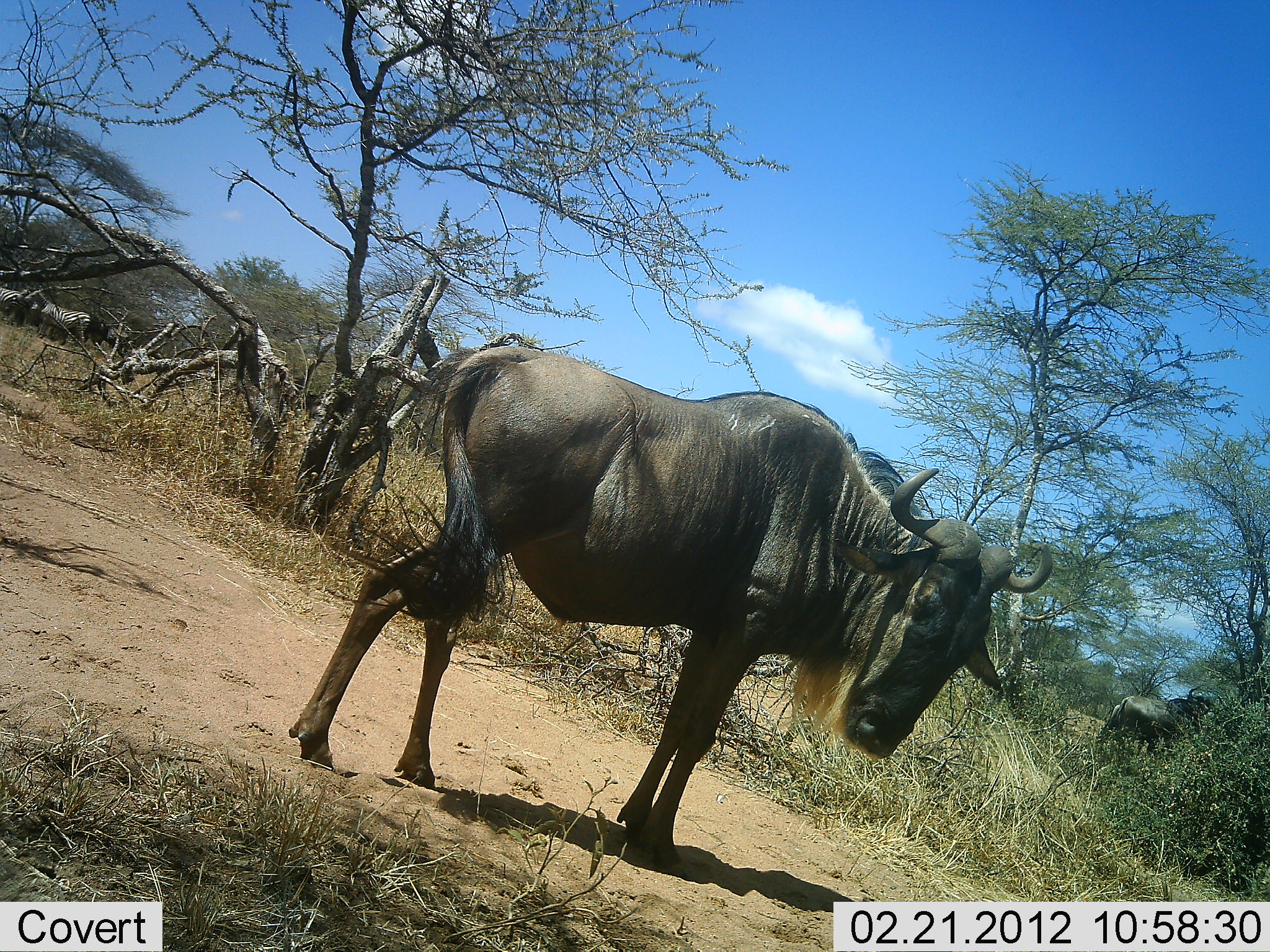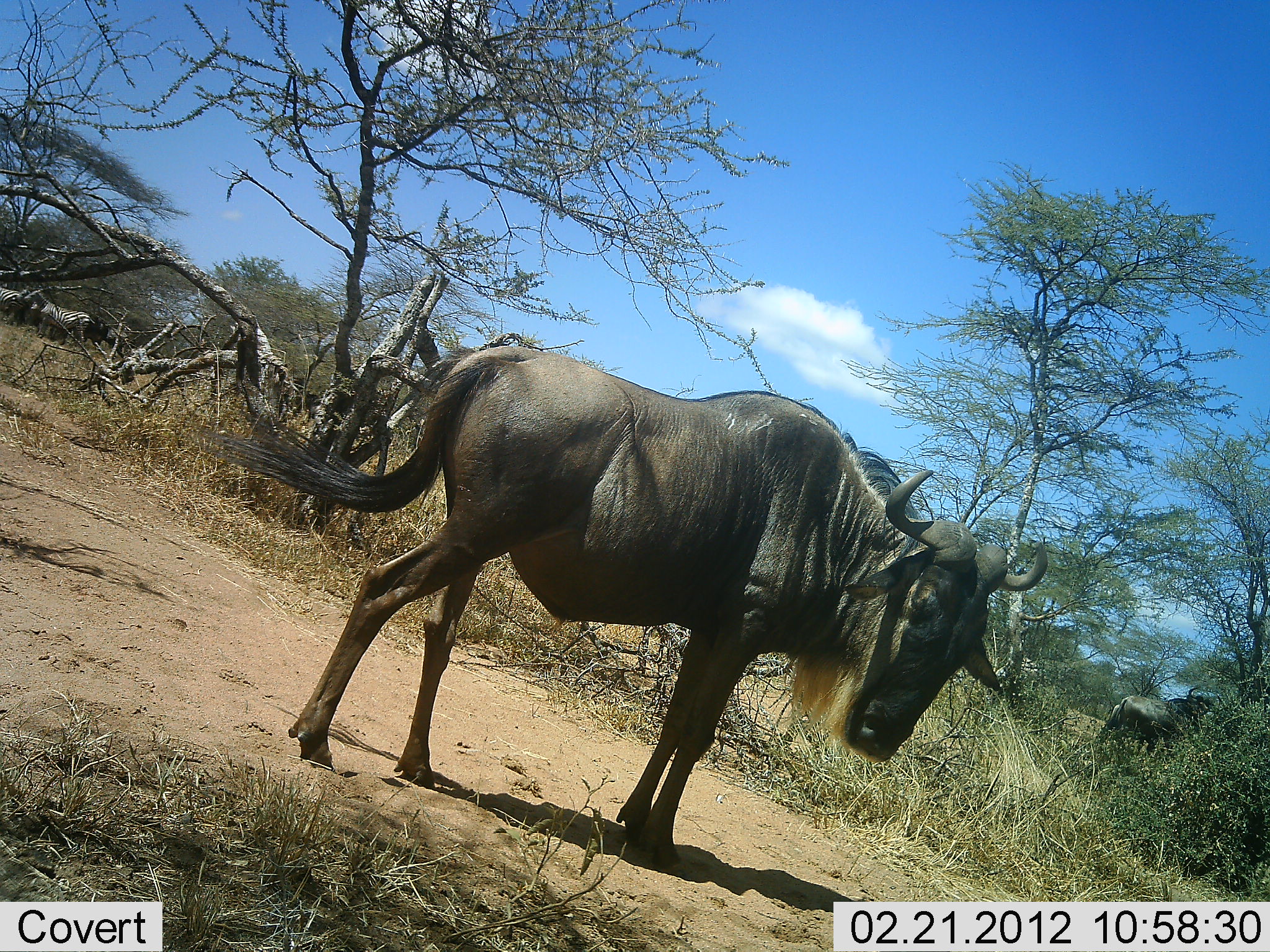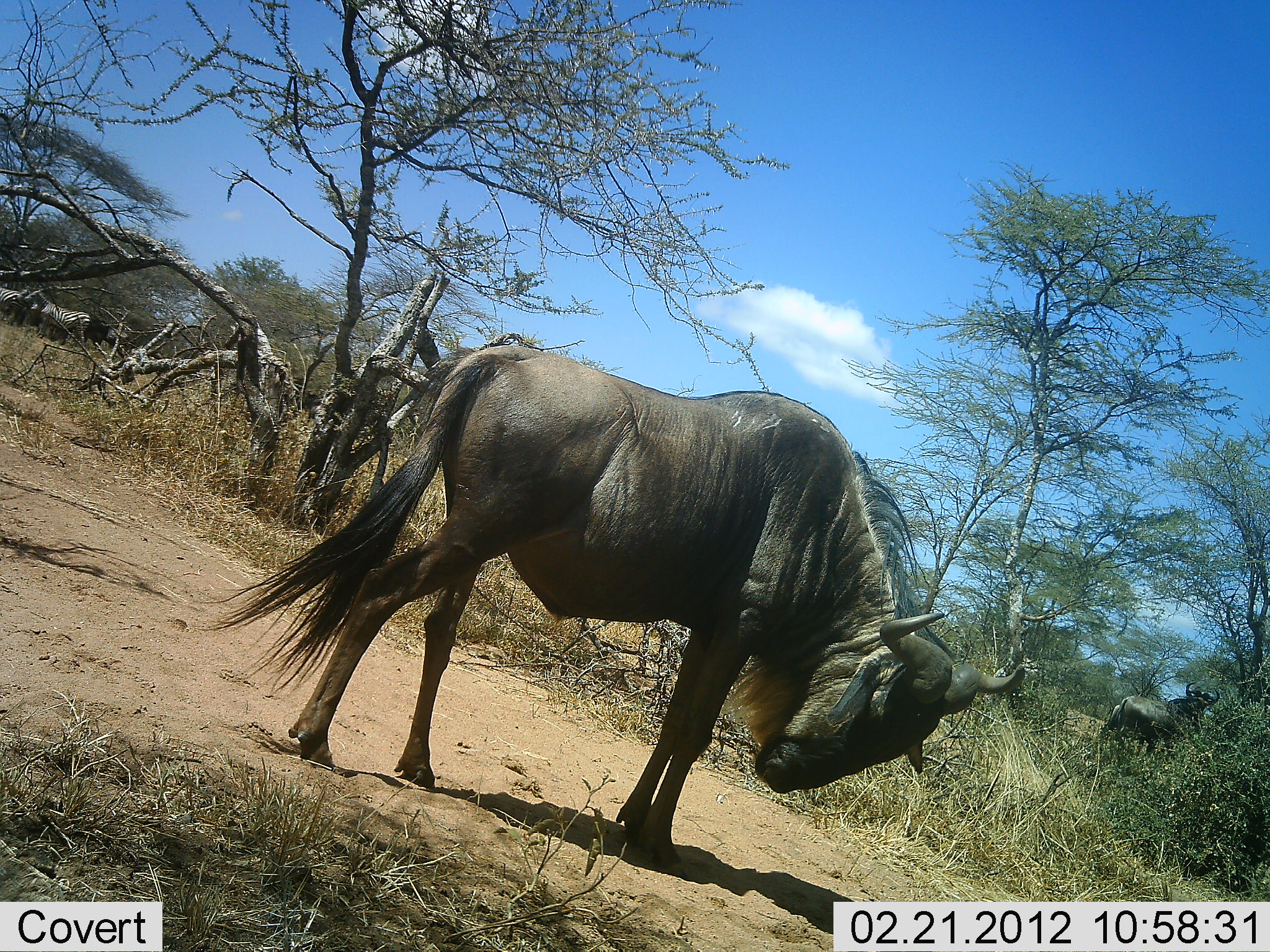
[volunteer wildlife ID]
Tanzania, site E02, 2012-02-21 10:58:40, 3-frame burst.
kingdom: Animalia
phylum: Chordata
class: Mammalia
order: Artiodactyla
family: Bovidae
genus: Connochaetes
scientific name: Connochaetes taurinus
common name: blue wildebeest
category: wildebeest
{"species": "wildebeest (blue wildebeest) (Connochaetes taurinus)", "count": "2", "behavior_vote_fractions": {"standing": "100%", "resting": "0%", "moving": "4%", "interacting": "4%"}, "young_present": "0%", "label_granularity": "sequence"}